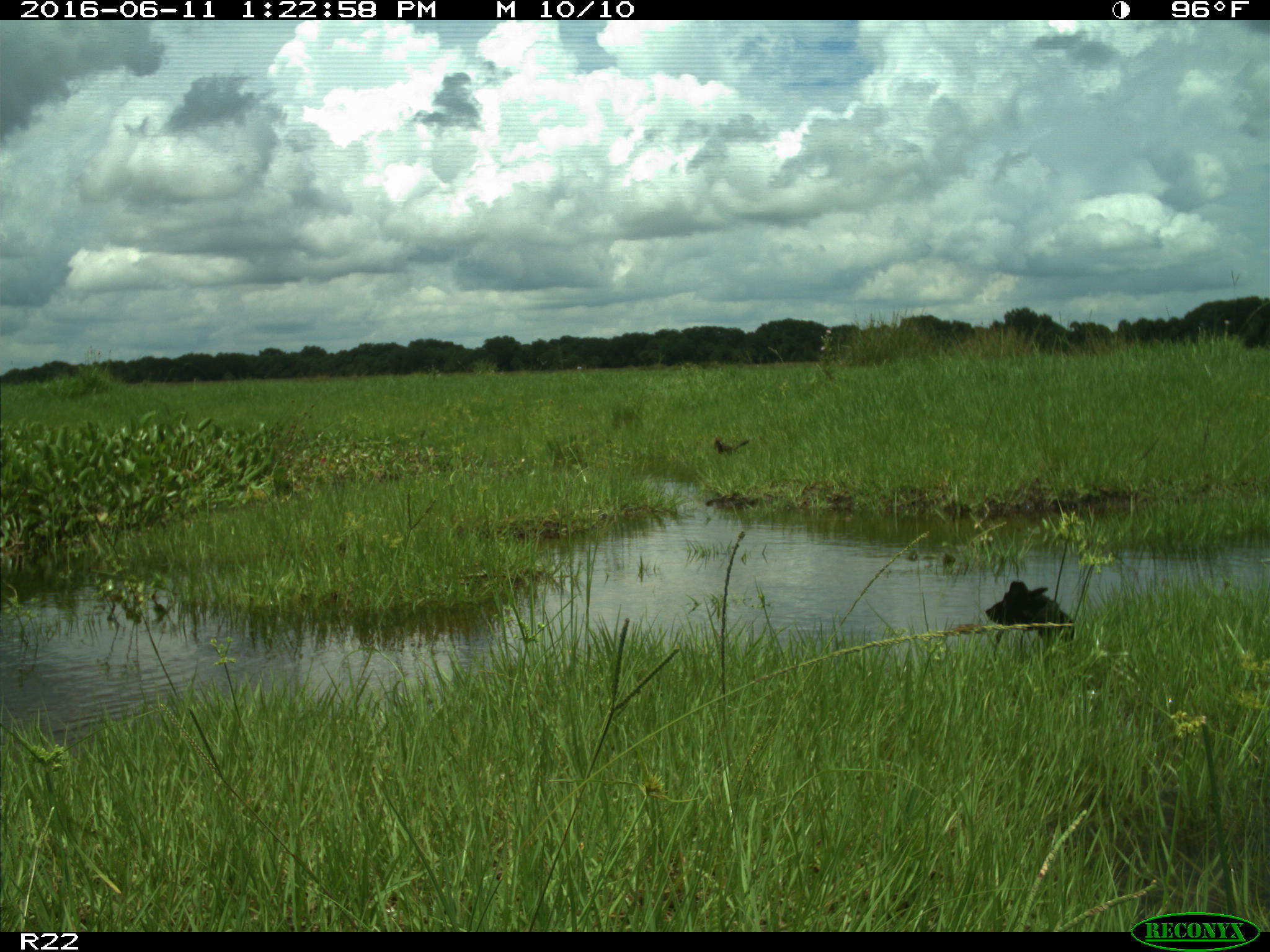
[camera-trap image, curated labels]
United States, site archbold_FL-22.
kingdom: Animalia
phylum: Chordata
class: Aves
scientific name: Aves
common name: birds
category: unidentified bird